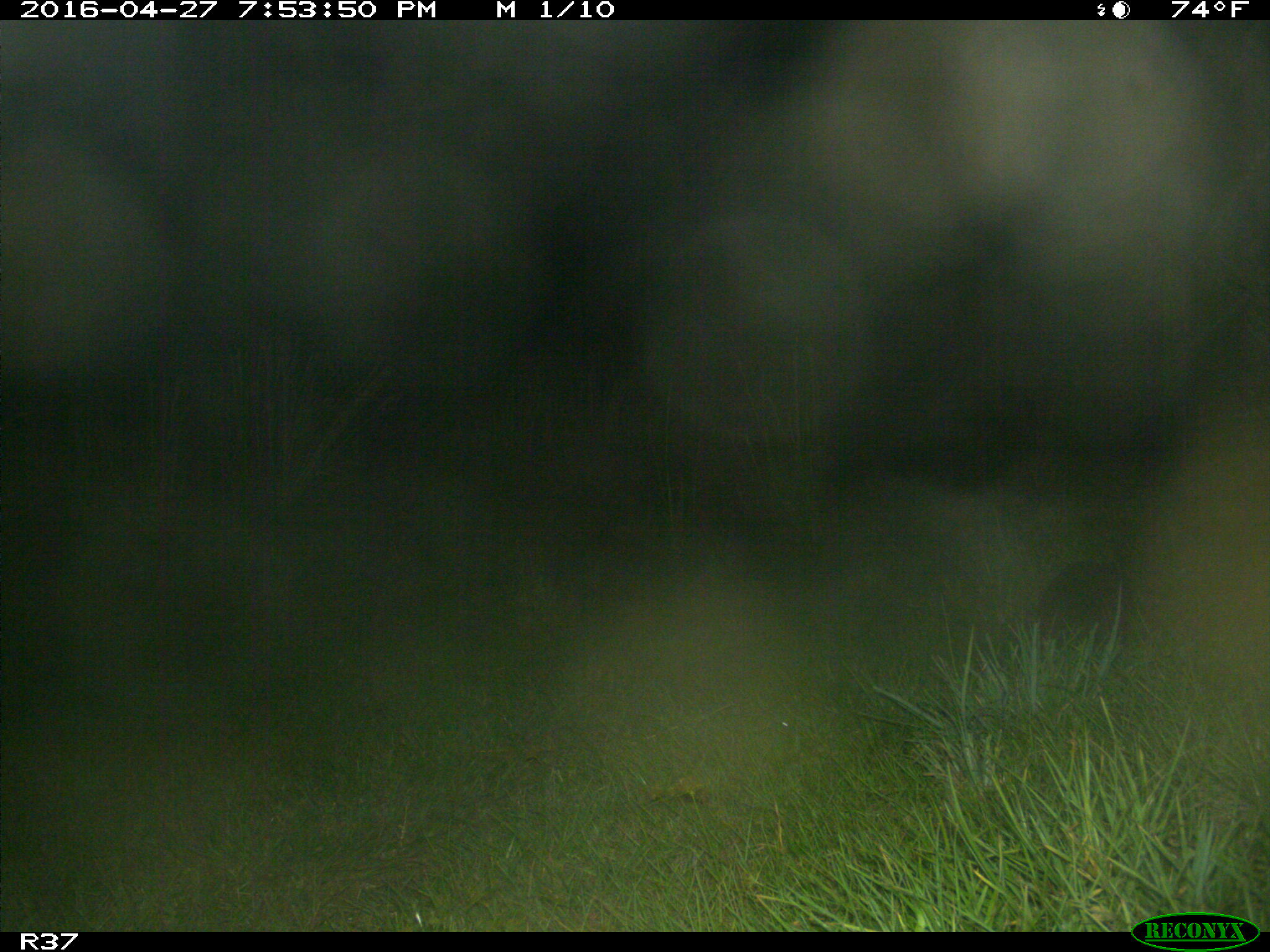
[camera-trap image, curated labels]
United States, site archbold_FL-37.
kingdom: Animalia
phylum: Chordata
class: Mammalia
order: Cingulata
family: Dasypodidae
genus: Dasypus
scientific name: Dasypus novemcinctus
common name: nine-banded armadillo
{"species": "Dasypus novemcinctus (nine-banded armadillo)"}